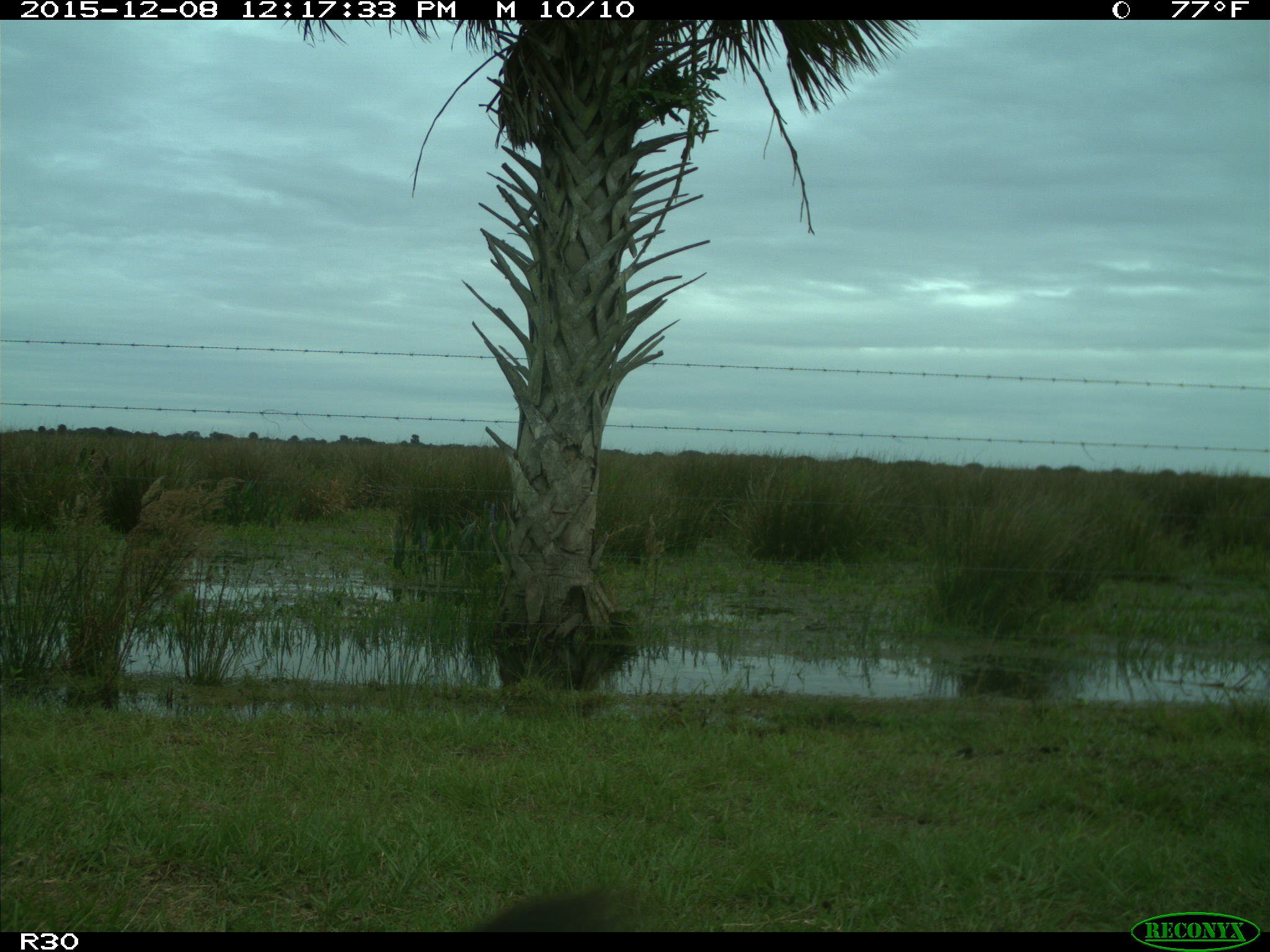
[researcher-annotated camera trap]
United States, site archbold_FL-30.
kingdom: Animalia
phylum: Chordata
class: Mammalia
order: Artiodactyla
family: Bovidae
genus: Bos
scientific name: Bos taurus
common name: domestic cow